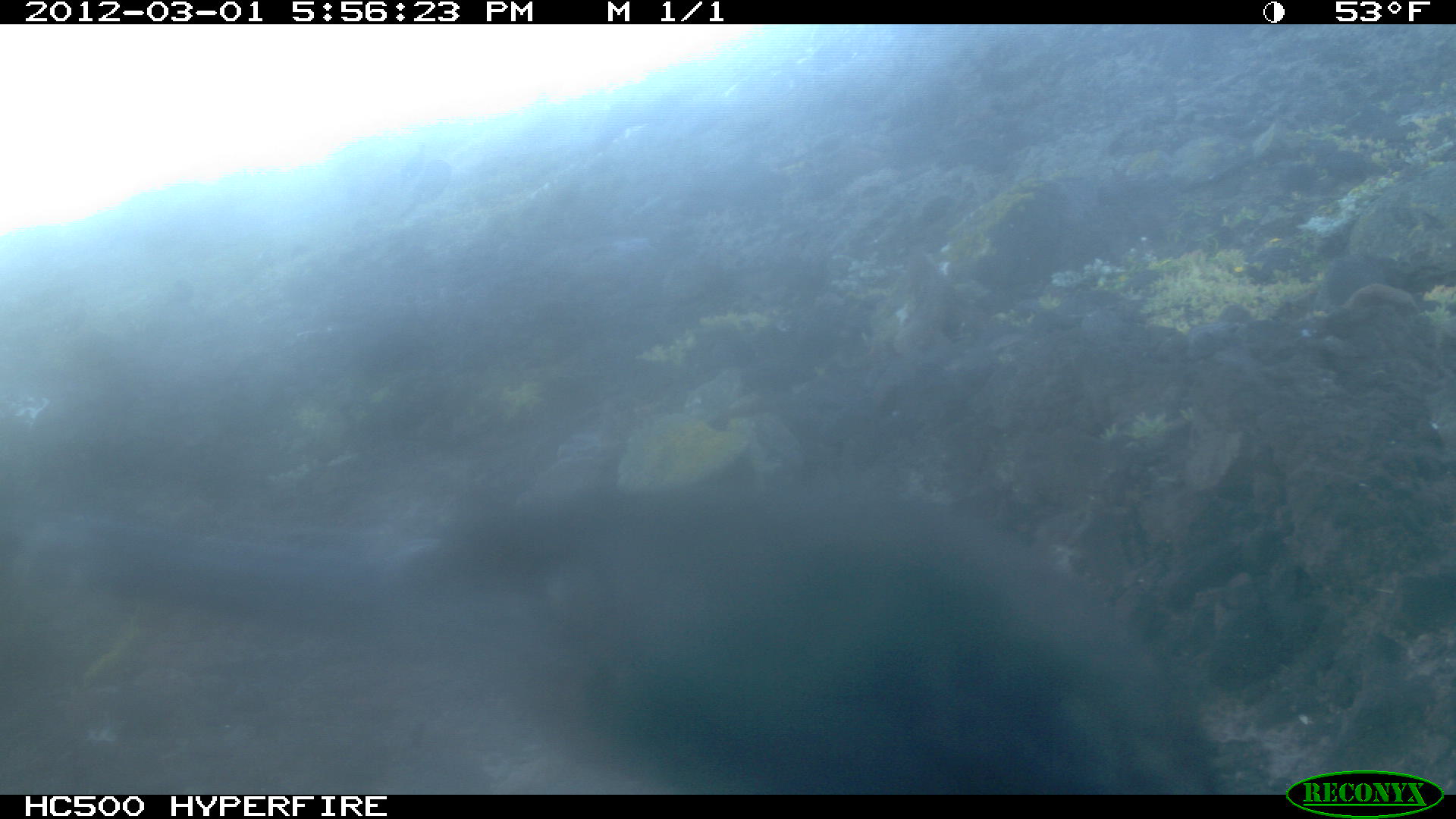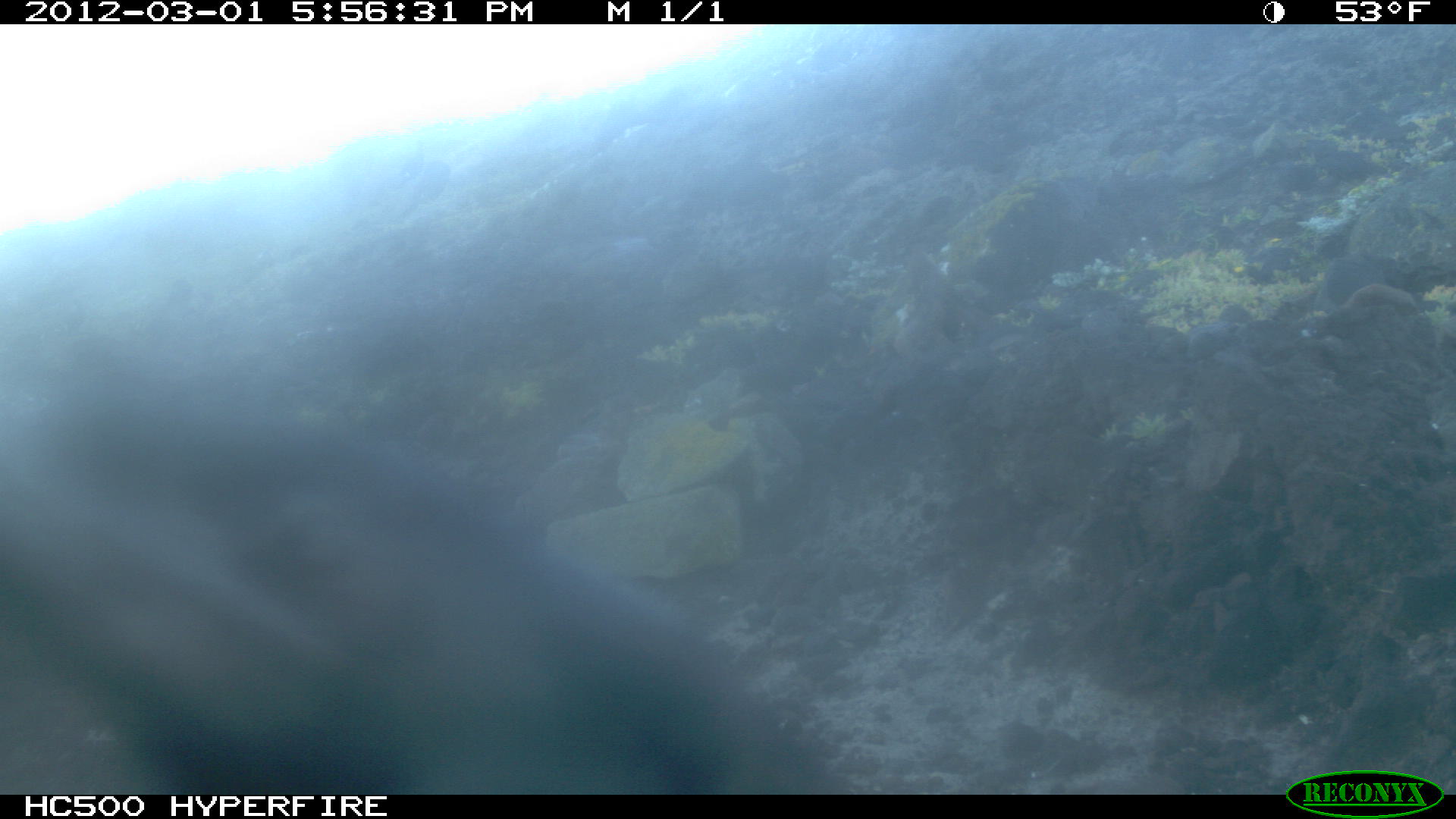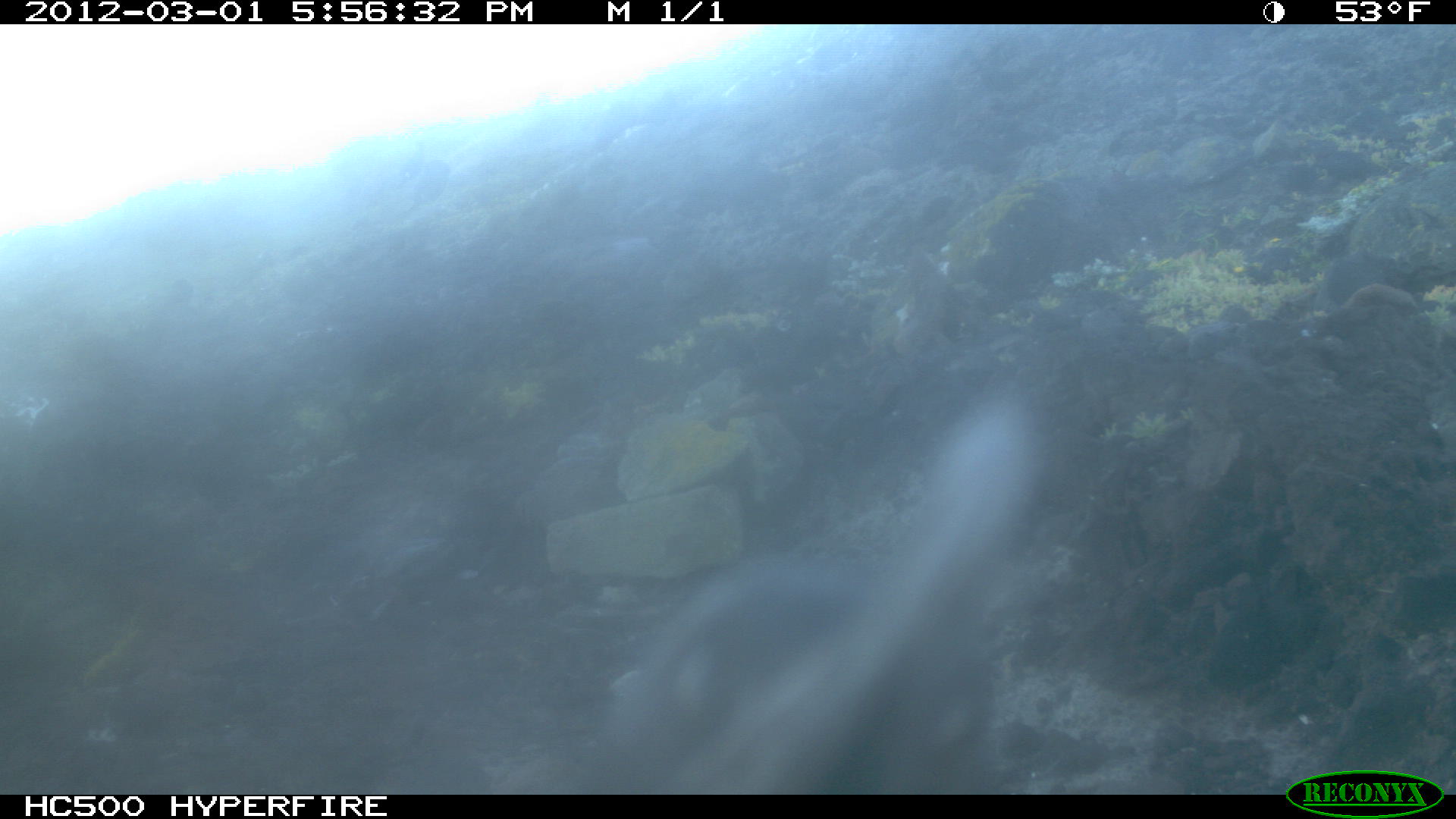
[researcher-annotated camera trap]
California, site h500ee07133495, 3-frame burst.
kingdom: Animalia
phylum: Chordata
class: Aves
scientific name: Aves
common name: bird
Bird (Aves).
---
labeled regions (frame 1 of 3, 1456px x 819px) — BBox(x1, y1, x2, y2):
bird: BBox(0, 462, 1227, 791)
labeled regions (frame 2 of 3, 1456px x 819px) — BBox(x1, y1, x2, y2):
bird: BBox(0, 371, 846, 794)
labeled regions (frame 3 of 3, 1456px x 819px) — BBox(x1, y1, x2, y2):
bird: BBox(561, 347, 1058, 794)